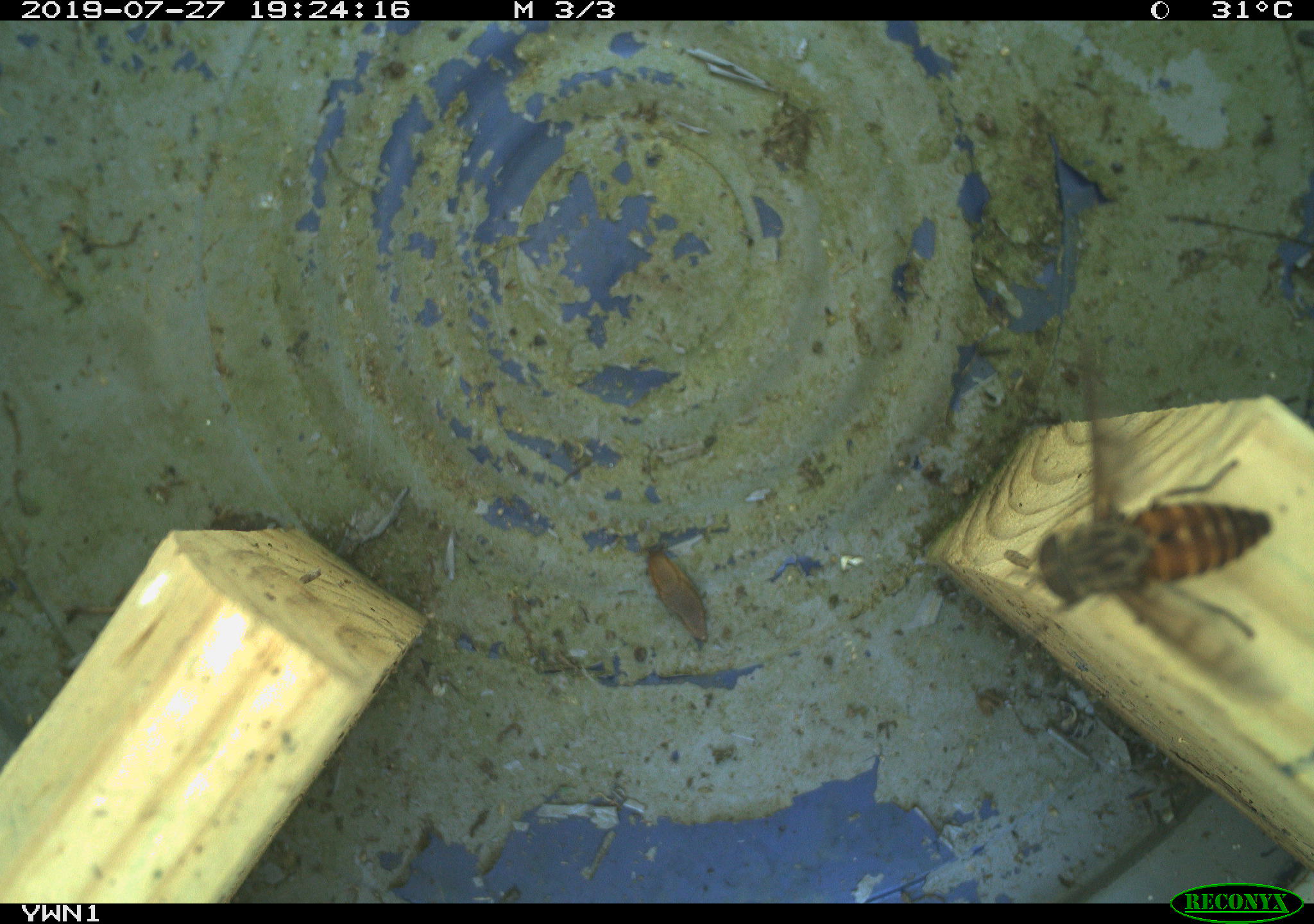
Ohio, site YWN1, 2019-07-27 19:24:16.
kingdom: Animalia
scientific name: Animalia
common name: animal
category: invertebrate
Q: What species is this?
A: Invertebrate (animal) (Animalia).